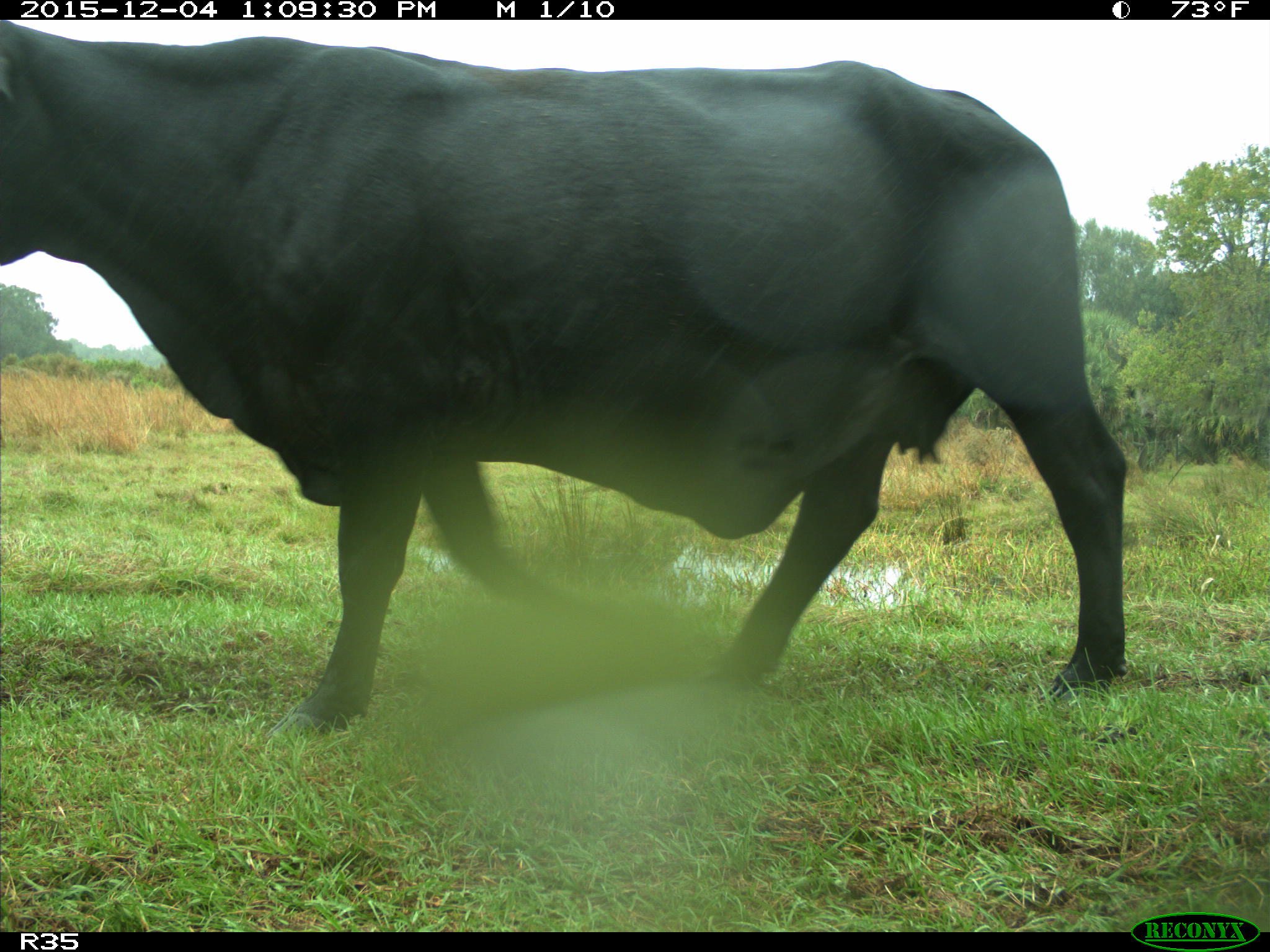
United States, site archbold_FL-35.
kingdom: Animalia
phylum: Chordata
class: Mammalia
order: Artiodactyla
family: Bovidae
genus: Bos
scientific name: Bos taurus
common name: domestic cow